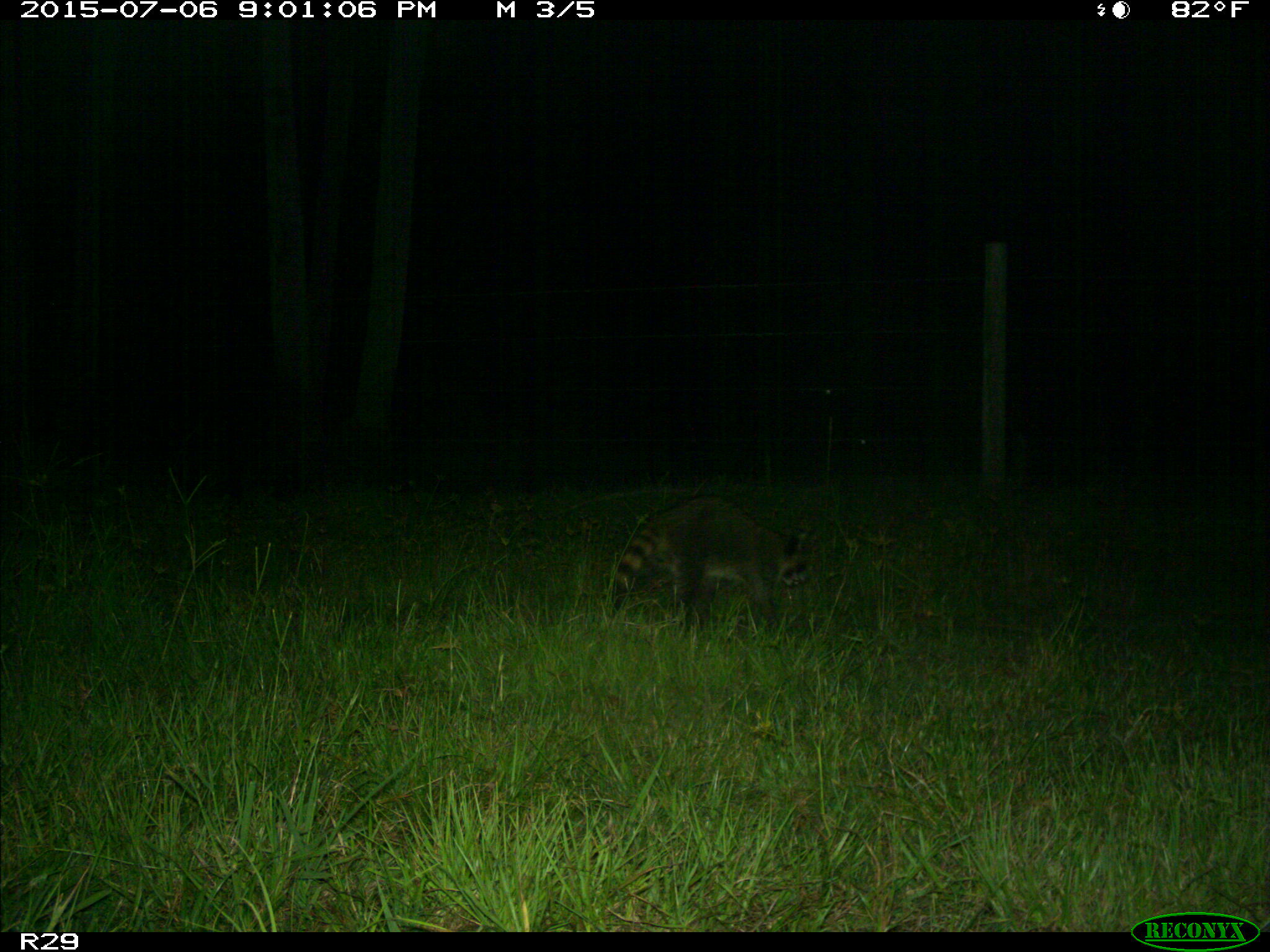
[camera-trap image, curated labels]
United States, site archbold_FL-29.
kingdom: Animalia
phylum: Chordata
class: Mammalia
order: Carnivora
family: Procyonidae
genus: Procyon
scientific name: Procyon lotor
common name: common raccoon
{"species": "Procyon lotor (common raccoon)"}